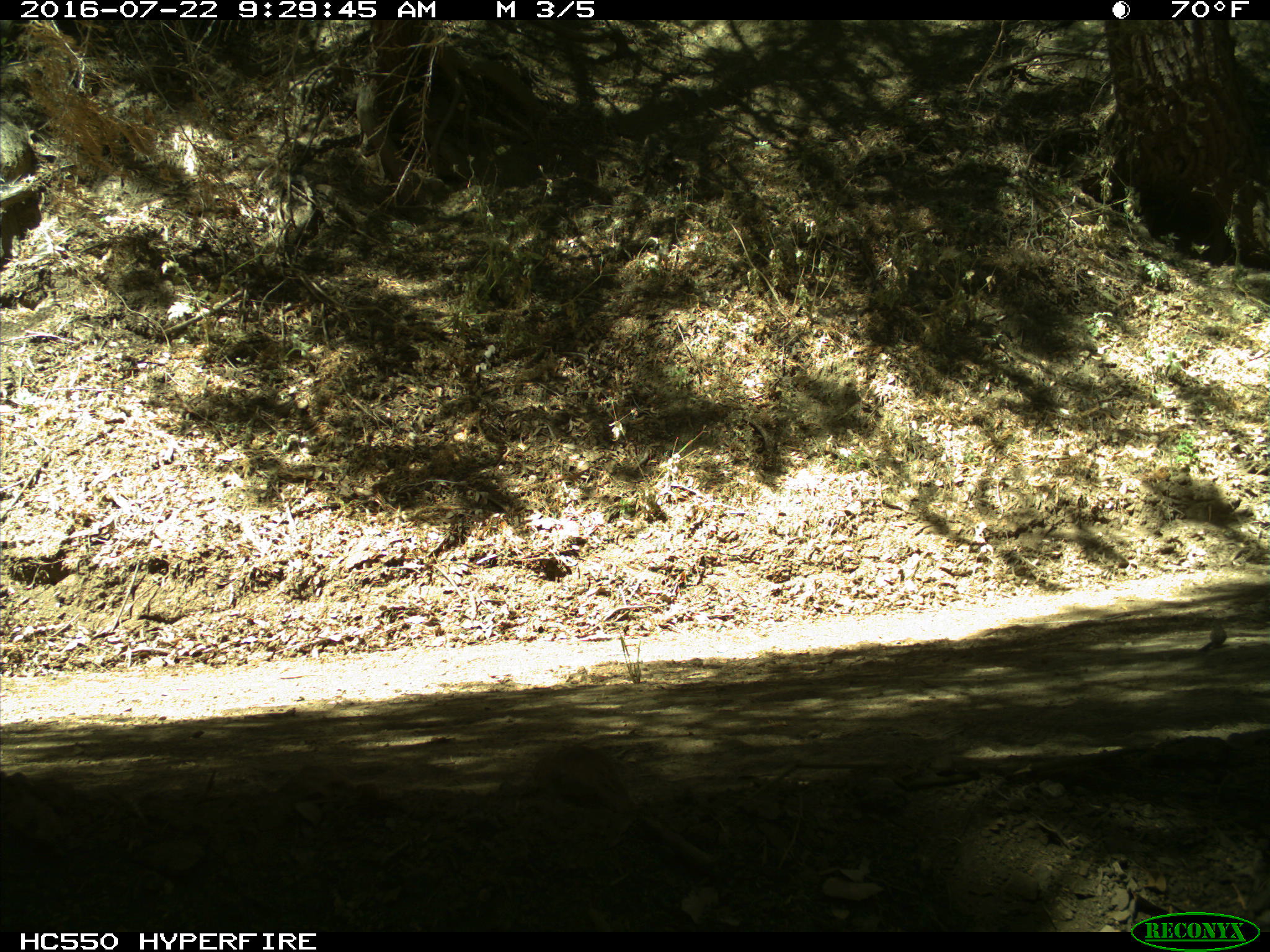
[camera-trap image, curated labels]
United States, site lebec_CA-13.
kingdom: Animalia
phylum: Chordata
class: Aves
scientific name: Aves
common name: birds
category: unidentified bird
Unidentified bird (birds) (Aves).